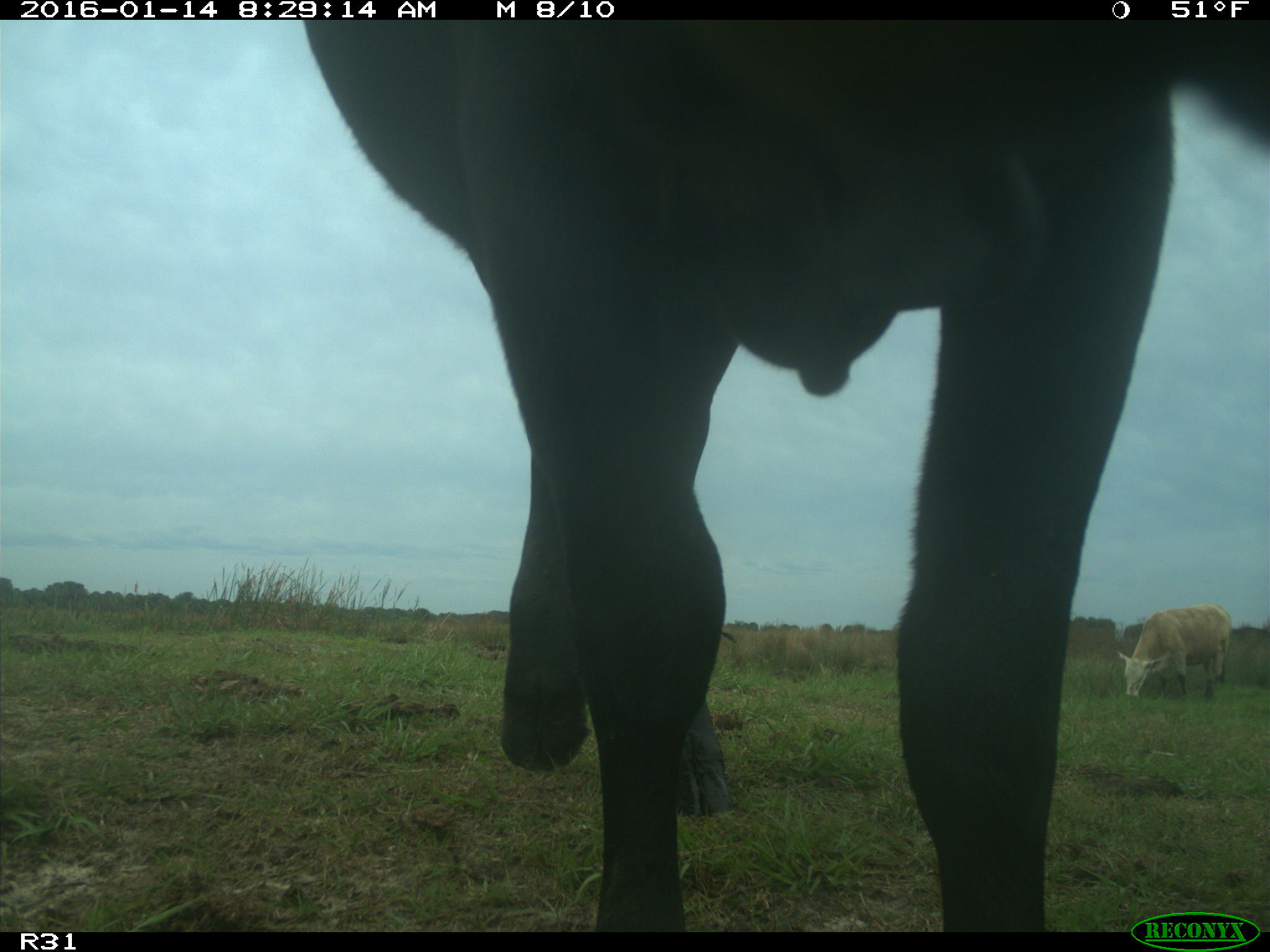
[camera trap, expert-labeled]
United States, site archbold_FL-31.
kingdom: Animalia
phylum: Chordata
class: Mammalia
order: Artiodactyla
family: Bovidae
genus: Bos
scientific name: Bos taurus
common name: domestic cow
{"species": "Bos taurus (domestic cow)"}